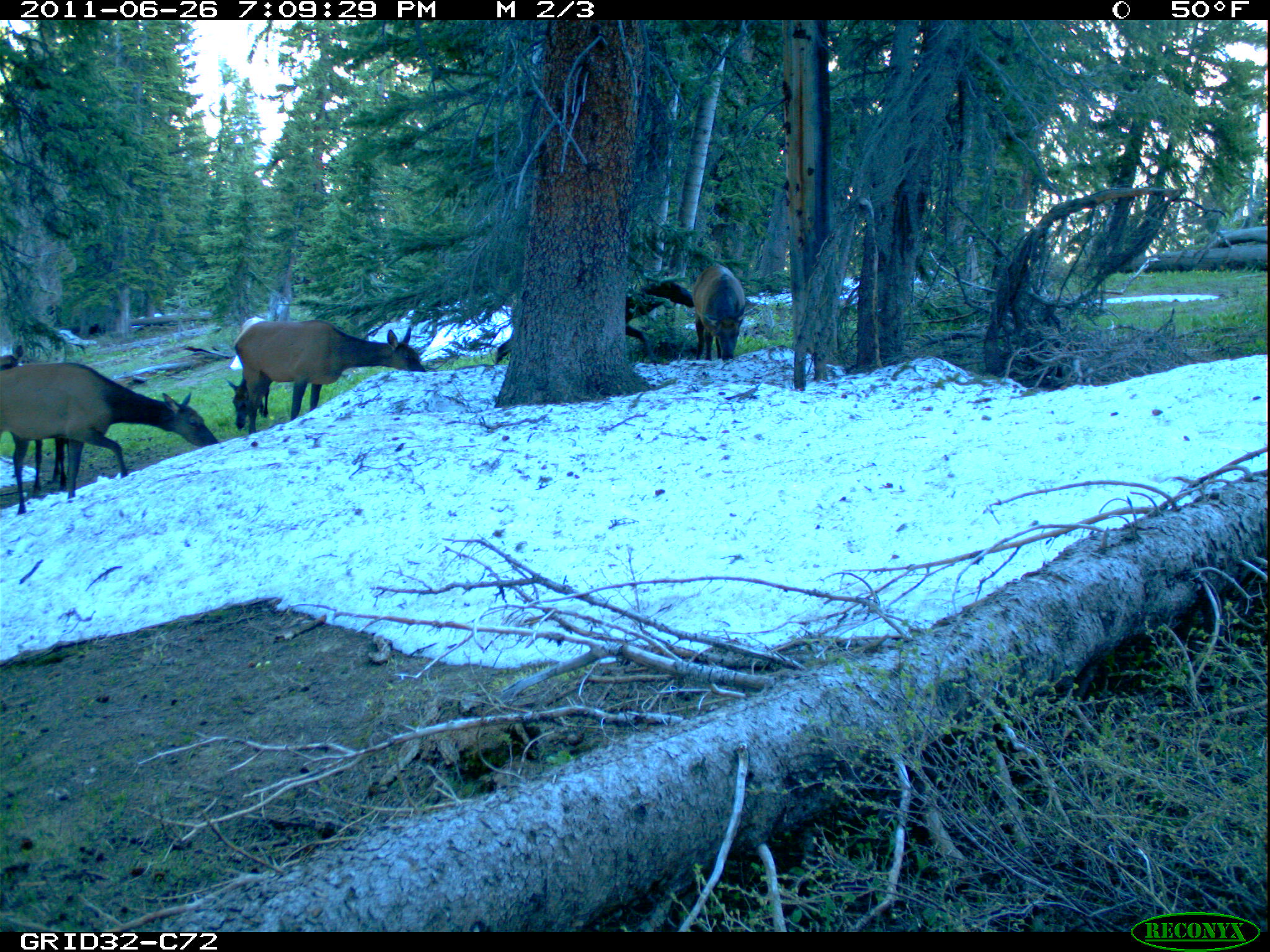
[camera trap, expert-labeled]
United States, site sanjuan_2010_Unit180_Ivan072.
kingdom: Animalia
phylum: Chordata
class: Mammalia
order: Artiodactyla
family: Cervidae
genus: Cervus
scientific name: Cervus elaphus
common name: red deer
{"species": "Cervus elaphus (red deer)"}